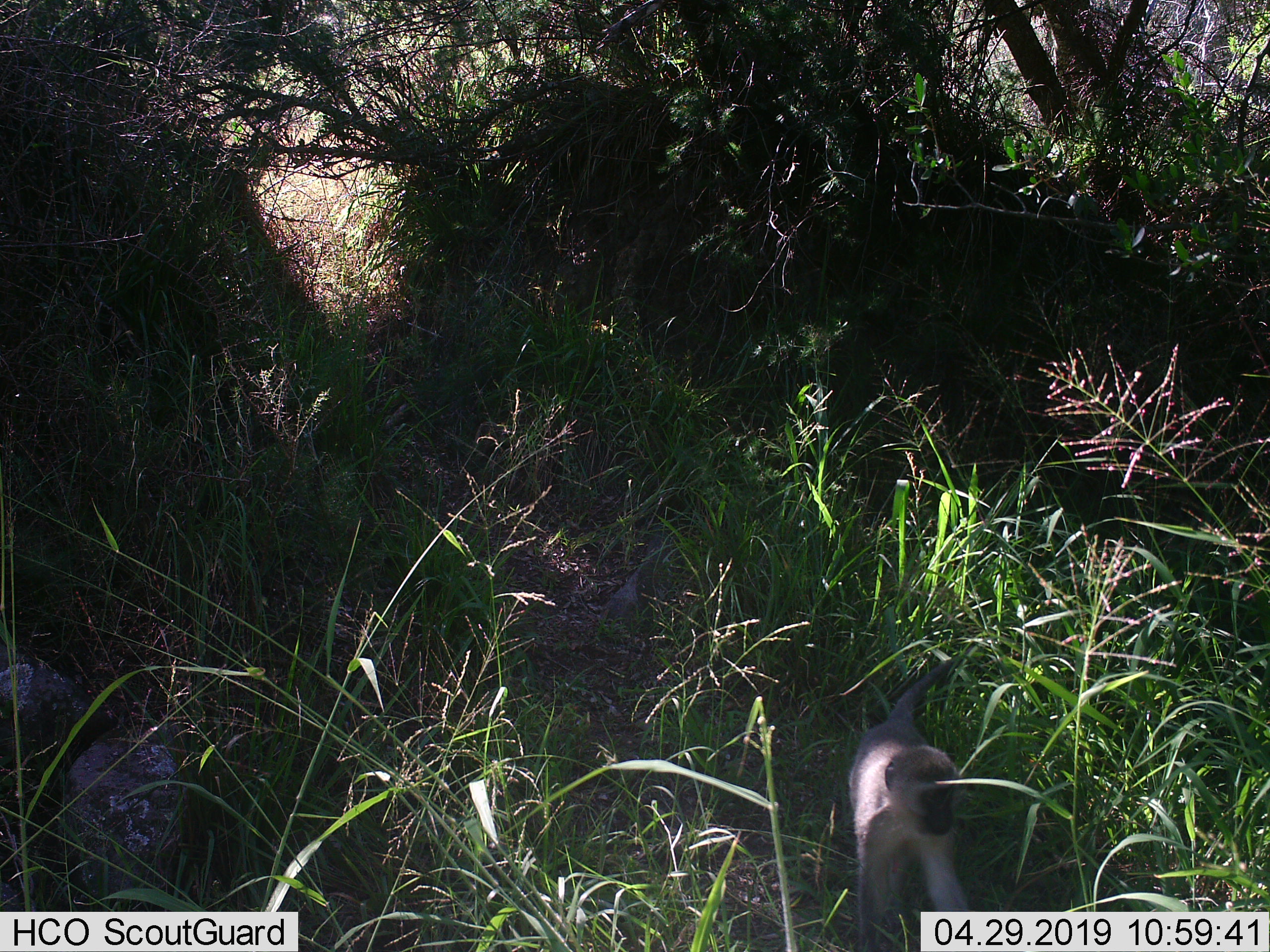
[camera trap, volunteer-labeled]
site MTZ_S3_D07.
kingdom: Animalia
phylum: Chordata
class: Mammalia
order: Primates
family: Cercopithecidae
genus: Chlorocebus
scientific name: Chlorocebus pygerythrus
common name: vervet monkey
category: monkeyvervet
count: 1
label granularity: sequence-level